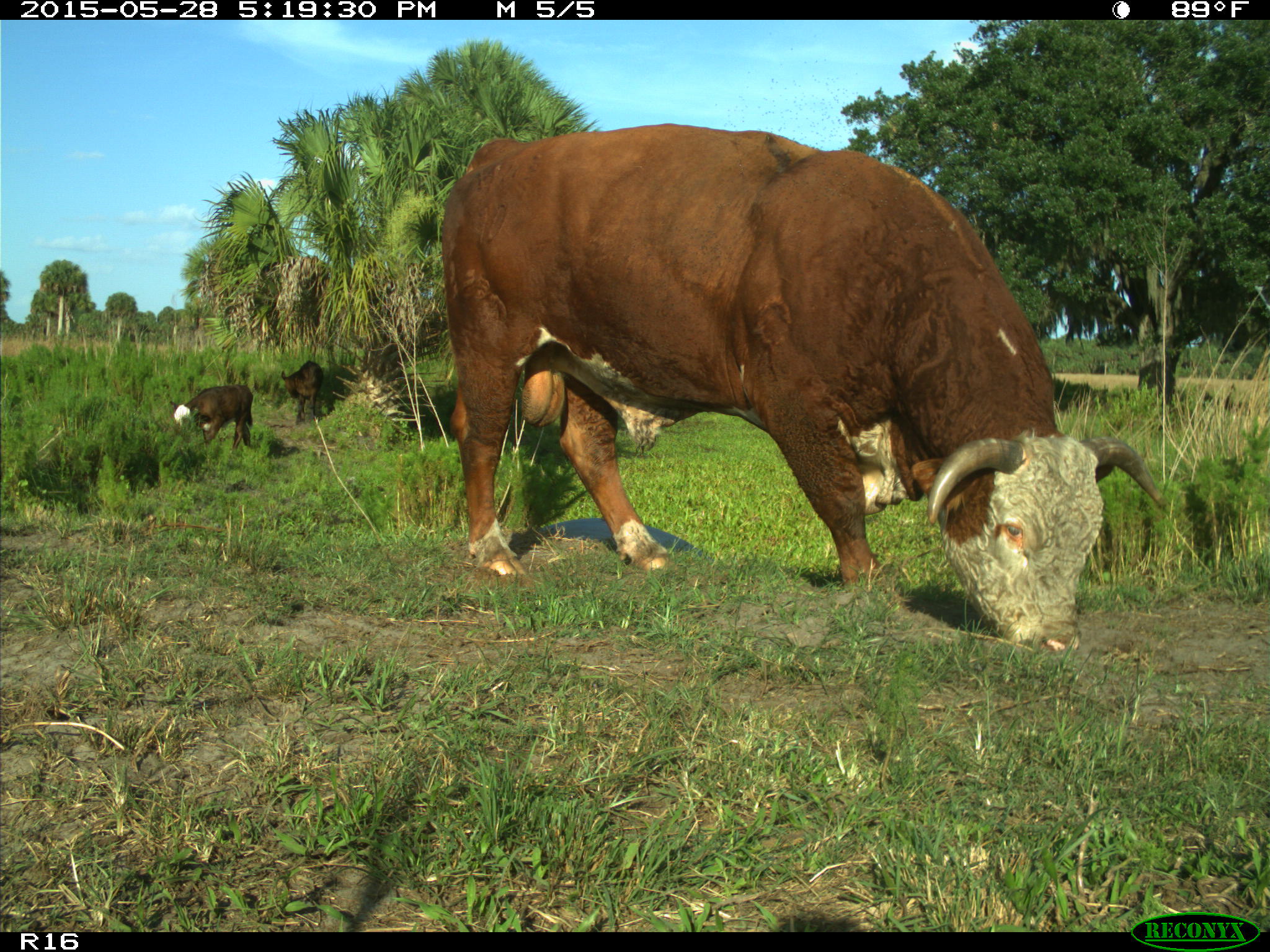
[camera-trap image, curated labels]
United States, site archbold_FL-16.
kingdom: Animalia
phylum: Chordata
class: Mammalia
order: Artiodactyla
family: Bovidae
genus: Bos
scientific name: Bos taurus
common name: domestic cow